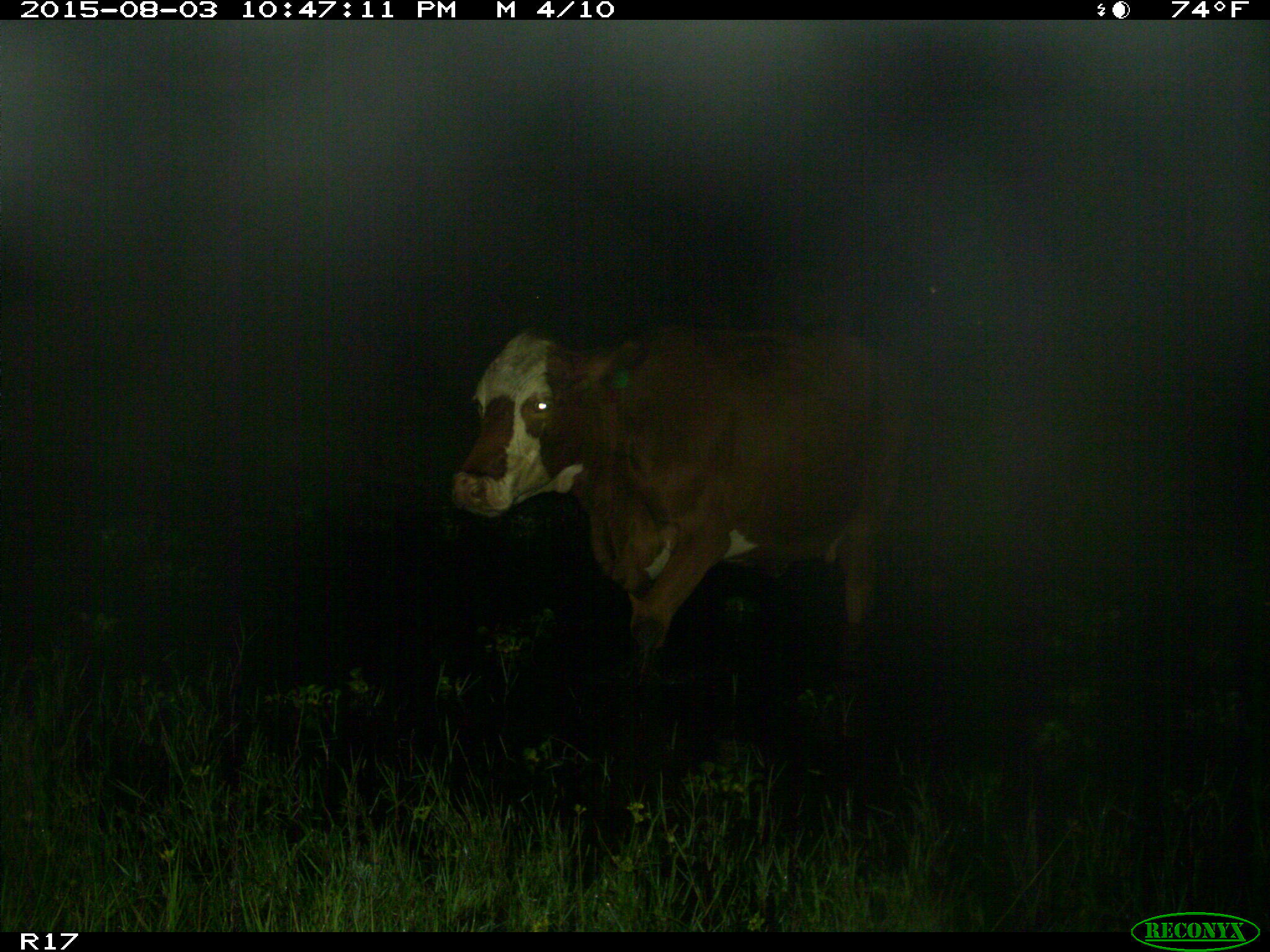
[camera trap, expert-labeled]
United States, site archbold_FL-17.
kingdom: Animalia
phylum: Chordata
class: Mammalia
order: Artiodactyla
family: Bovidae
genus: Bos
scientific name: Bos taurus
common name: domestic cow